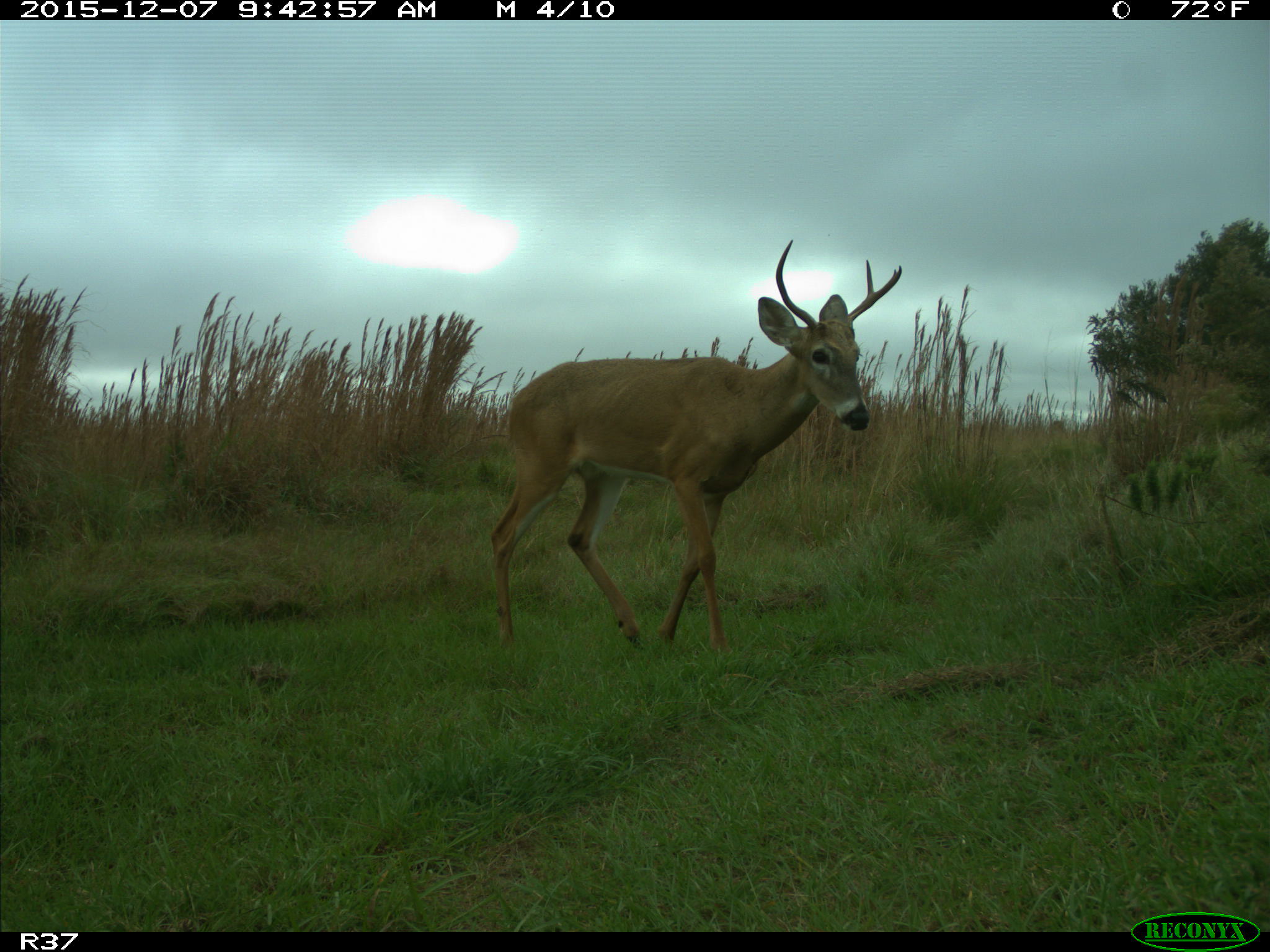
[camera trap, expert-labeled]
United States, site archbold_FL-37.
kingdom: Animalia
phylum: Chordata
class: Mammalia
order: Artiodactyla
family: Cervidae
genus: Odocoileus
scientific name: Odocoileus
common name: deer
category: unidentified deer